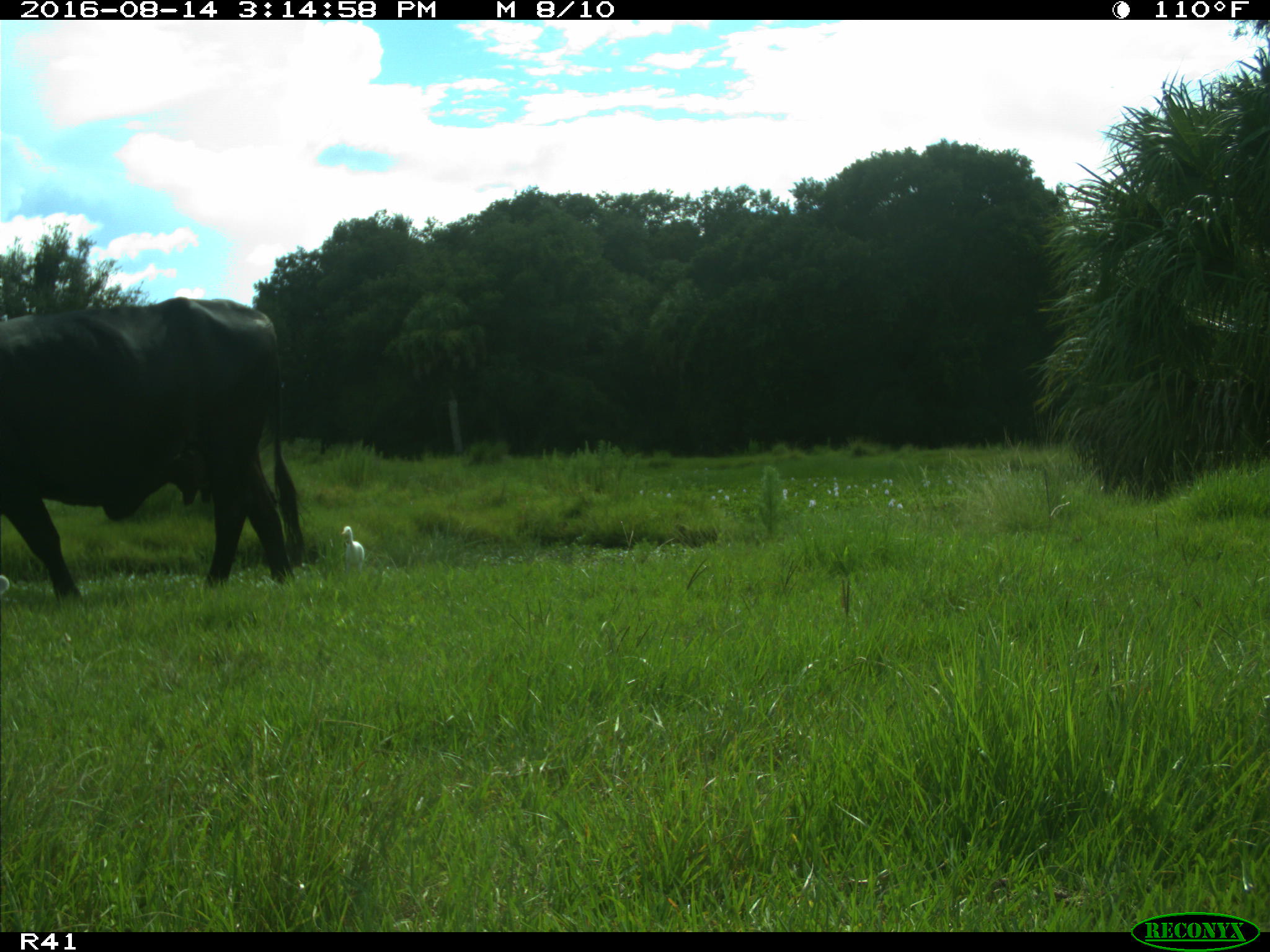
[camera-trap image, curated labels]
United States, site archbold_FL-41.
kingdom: Animalia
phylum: Chordata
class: Mammalia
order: Artiodactyla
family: Bovidae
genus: Bos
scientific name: Bos taurus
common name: domestic cow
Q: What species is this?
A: Bos taurus (domestic cow).